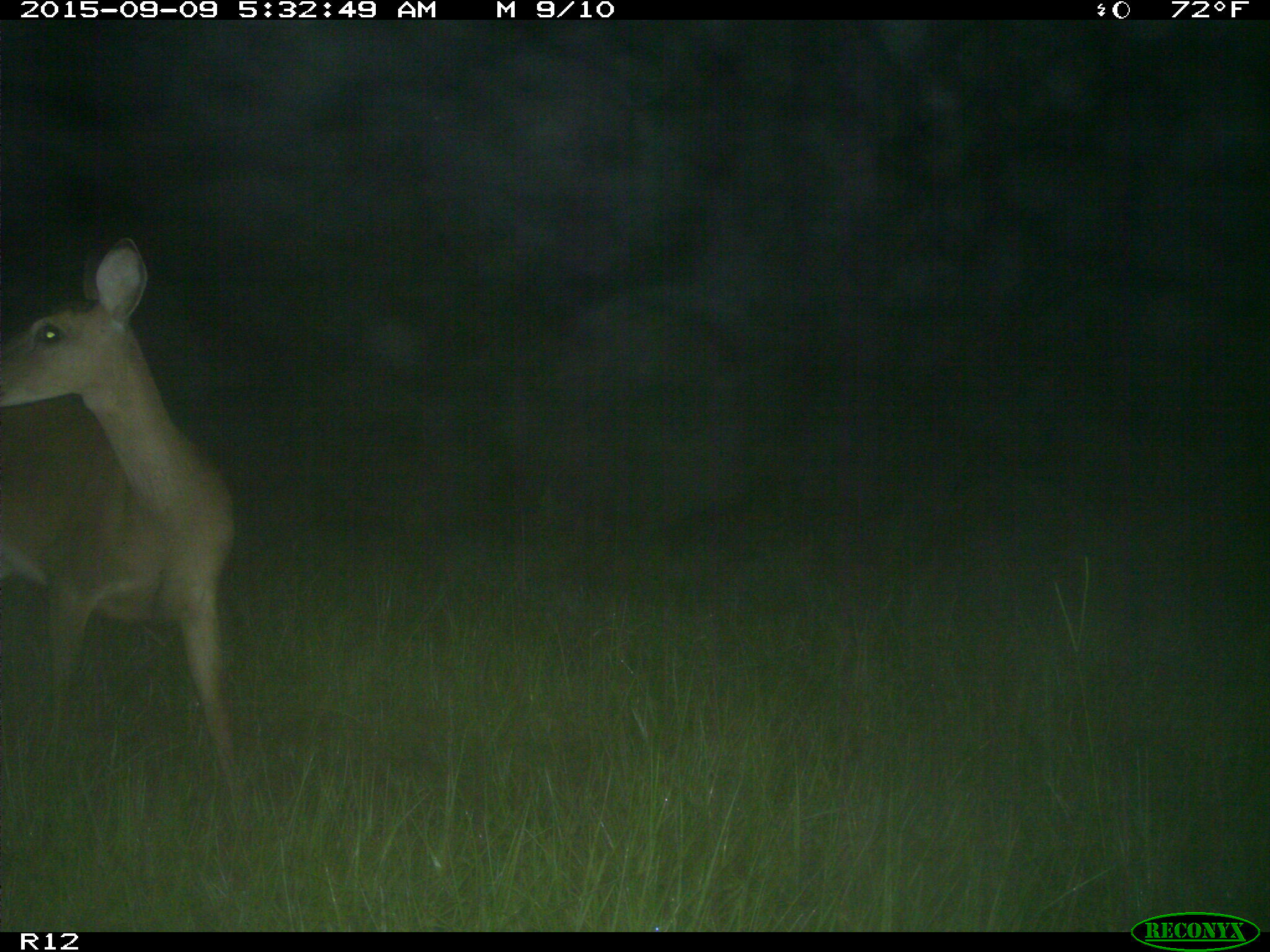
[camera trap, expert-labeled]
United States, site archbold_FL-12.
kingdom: Animalia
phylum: Chordata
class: Mammalia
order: Artiodactyla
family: Cervidae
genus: Odocoileus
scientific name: Odocoileus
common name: deer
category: unidentified deer